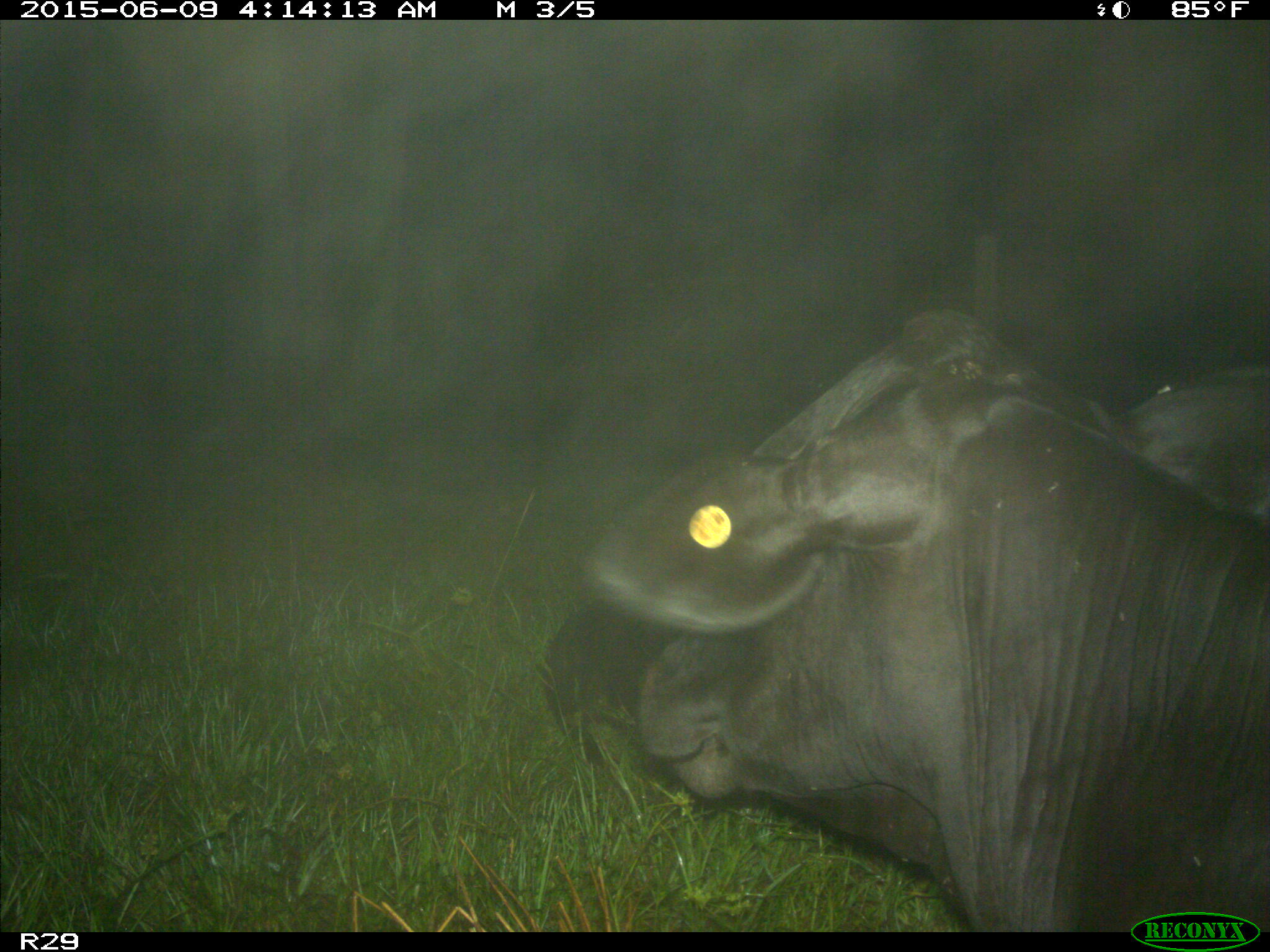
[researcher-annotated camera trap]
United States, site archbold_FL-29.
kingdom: Animalia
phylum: Chordata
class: Mammalia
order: Artiodactyla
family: Bovidae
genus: Bos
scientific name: Bos taurus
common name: domestic cow